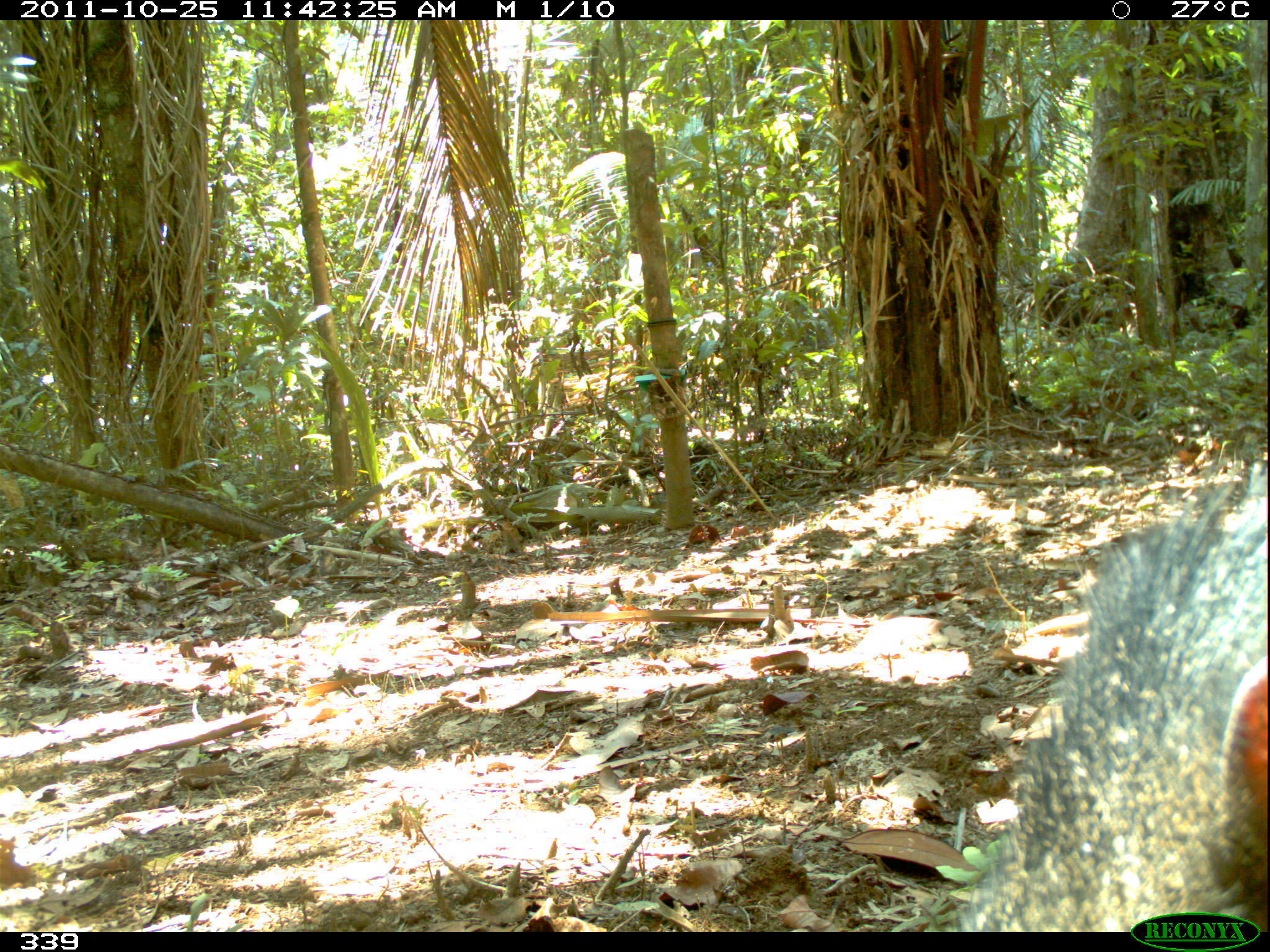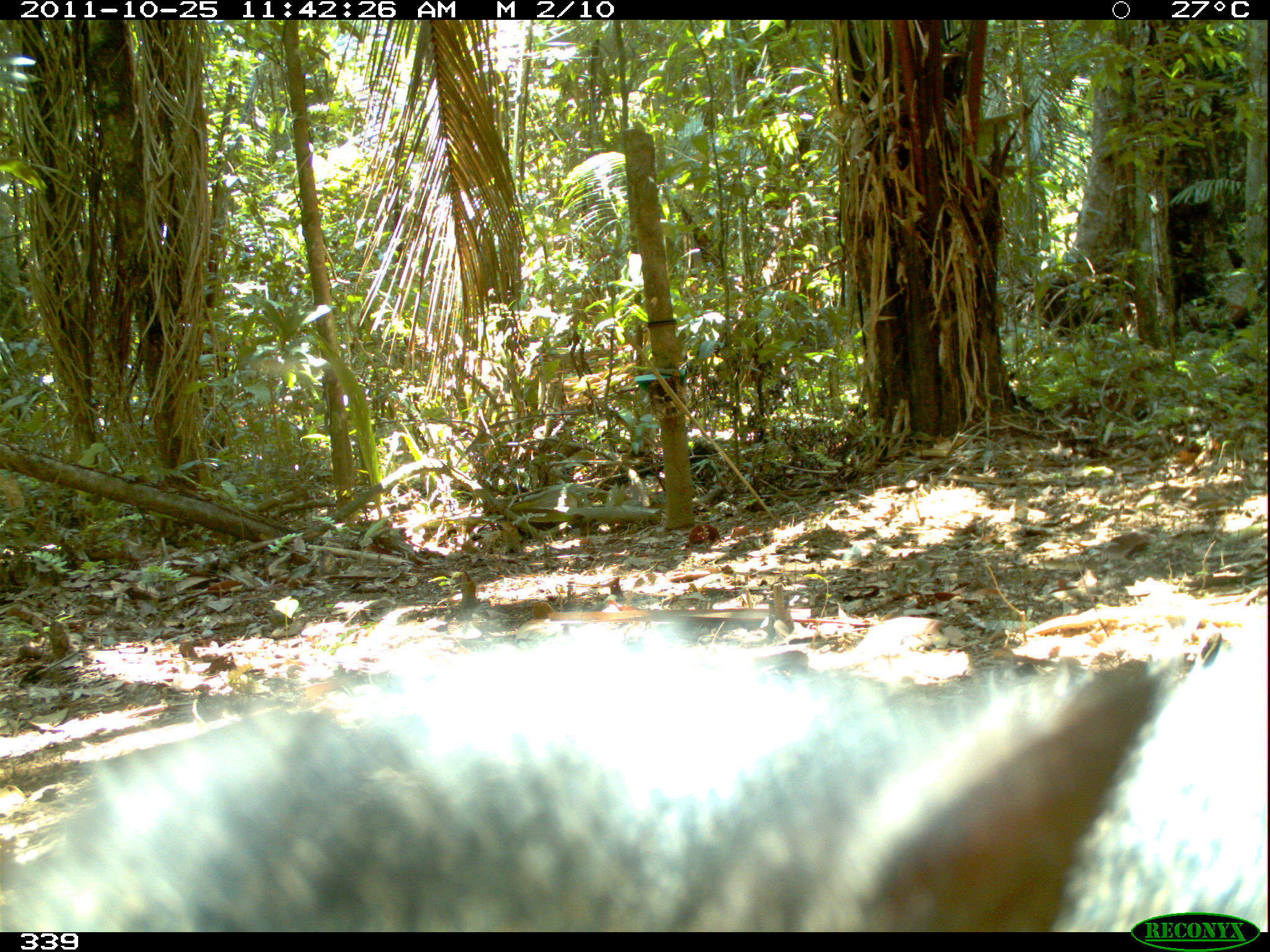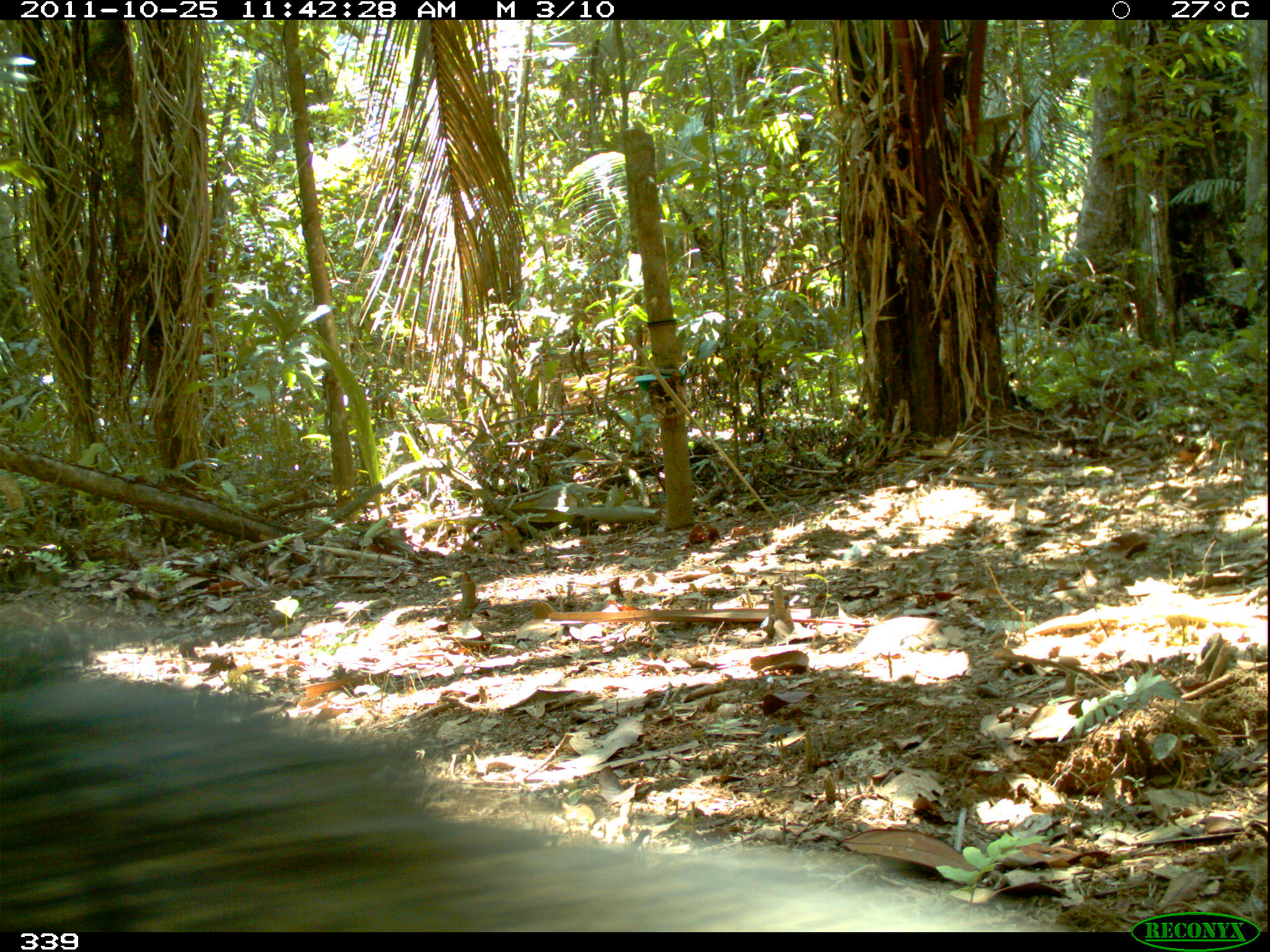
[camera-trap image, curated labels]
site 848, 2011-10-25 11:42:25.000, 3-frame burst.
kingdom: Animalia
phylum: Chordata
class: Mammalia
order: Artiodactyla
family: Tayassuidae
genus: Pecari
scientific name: Pecari tajacu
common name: collared peccary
Pecari tajacu (collared peccary).